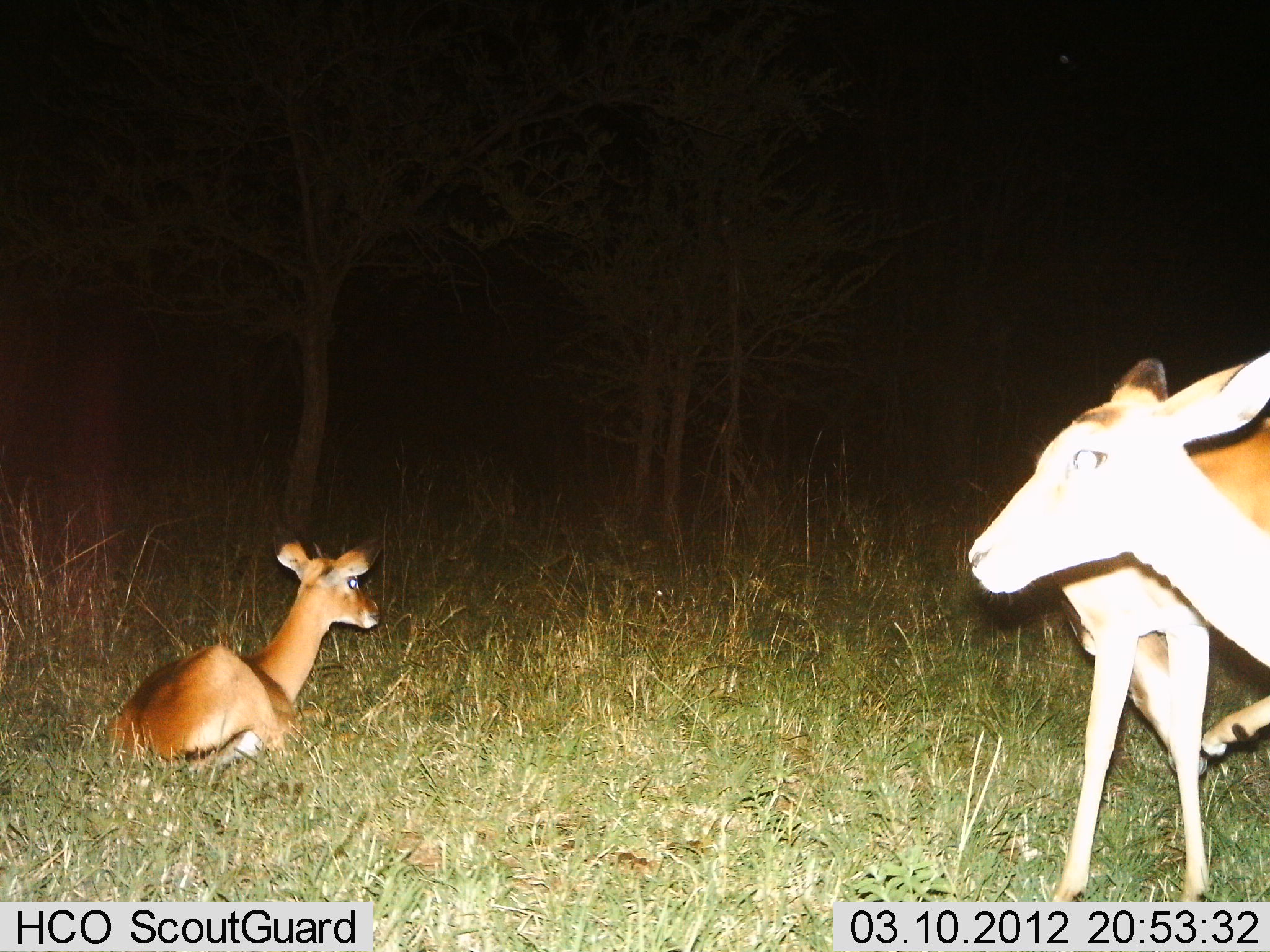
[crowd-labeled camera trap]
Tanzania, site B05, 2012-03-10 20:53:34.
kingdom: Animalia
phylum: Chordata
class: Mammalia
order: Artiodactyla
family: Bovidae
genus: Aepyceros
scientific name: Aepyceros melampus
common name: impala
Impala (Aepyceros melampus), count 3. Behavior (volunteer vote fractions): standing 88%, resting 100%, moving 0%, interacting 0%. Young present (vote fraction): 29%. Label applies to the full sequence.